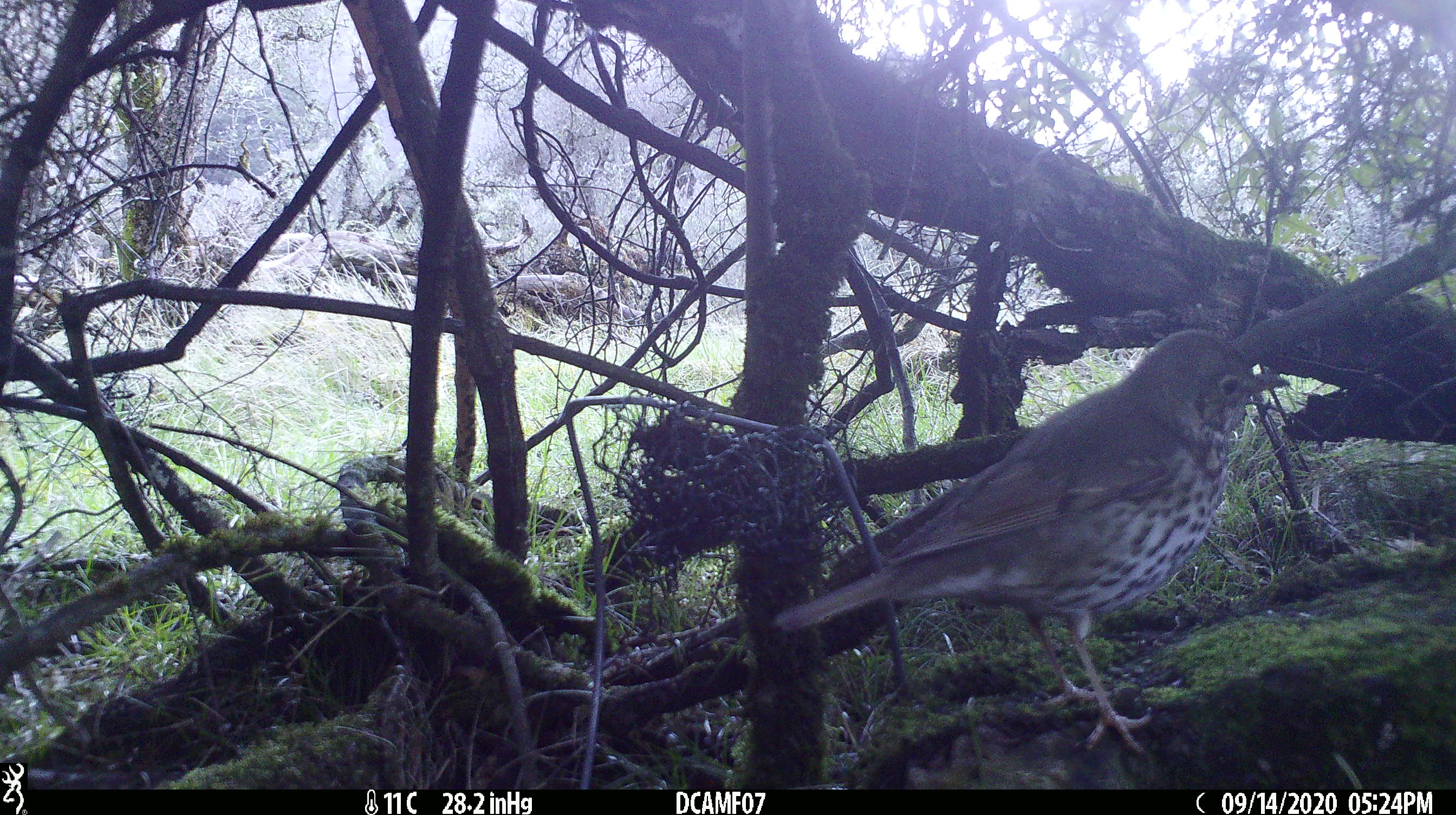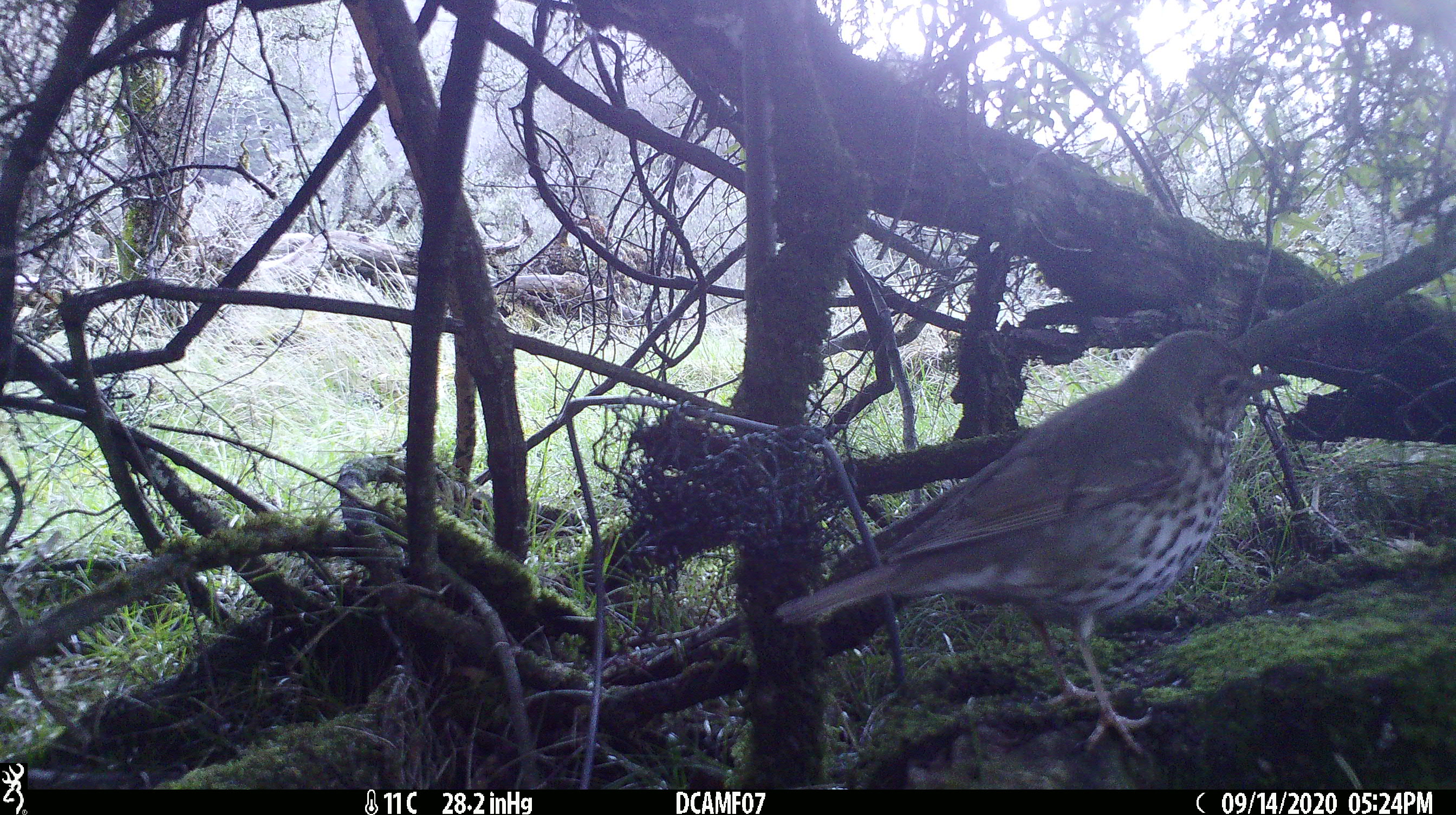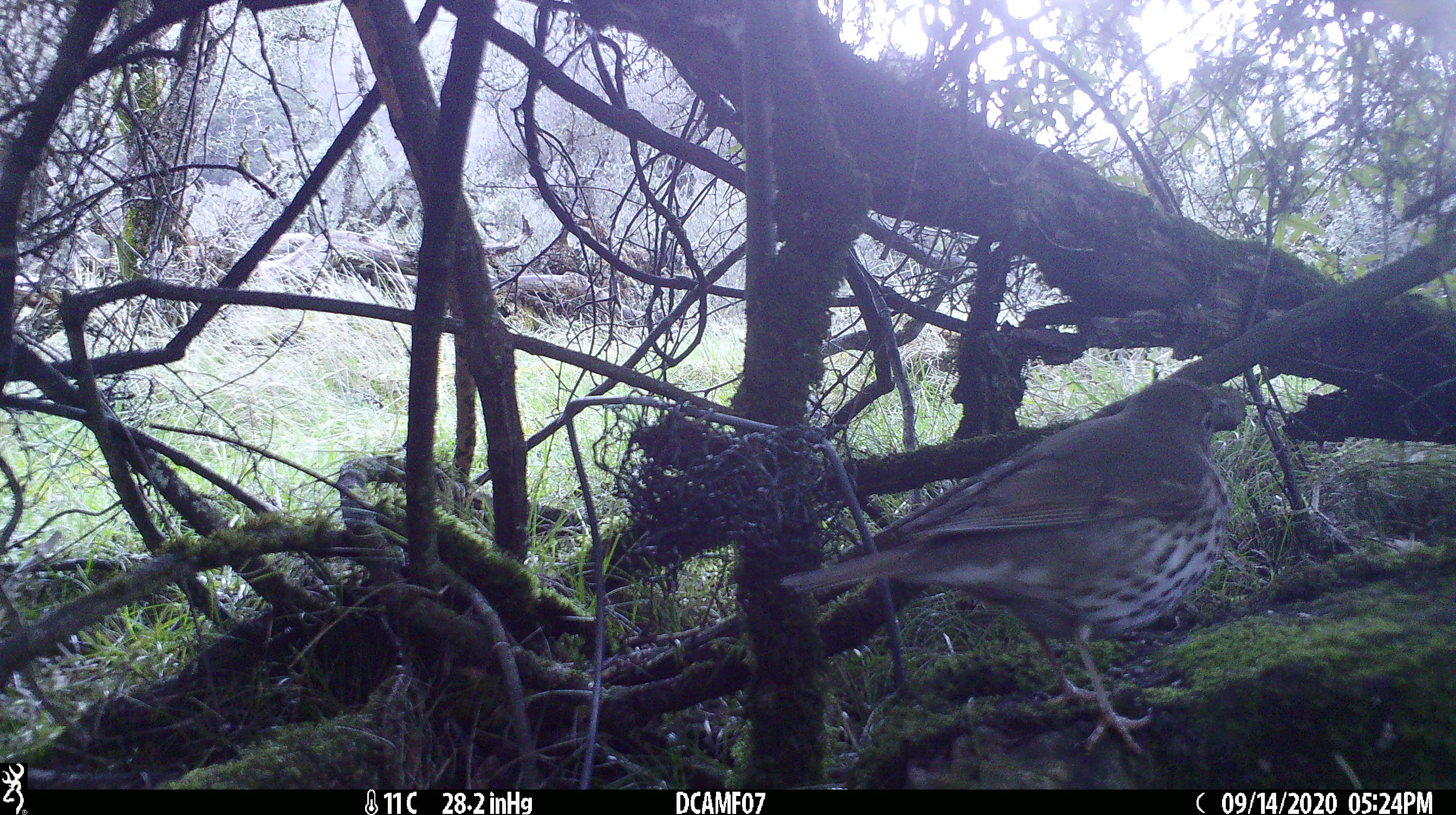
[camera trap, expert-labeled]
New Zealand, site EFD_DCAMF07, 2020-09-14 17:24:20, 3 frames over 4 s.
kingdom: Animalia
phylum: Chordata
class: Aves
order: Passeriformes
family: Turdidae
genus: Turdus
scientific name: Turdus philomelos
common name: song thrush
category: thrush